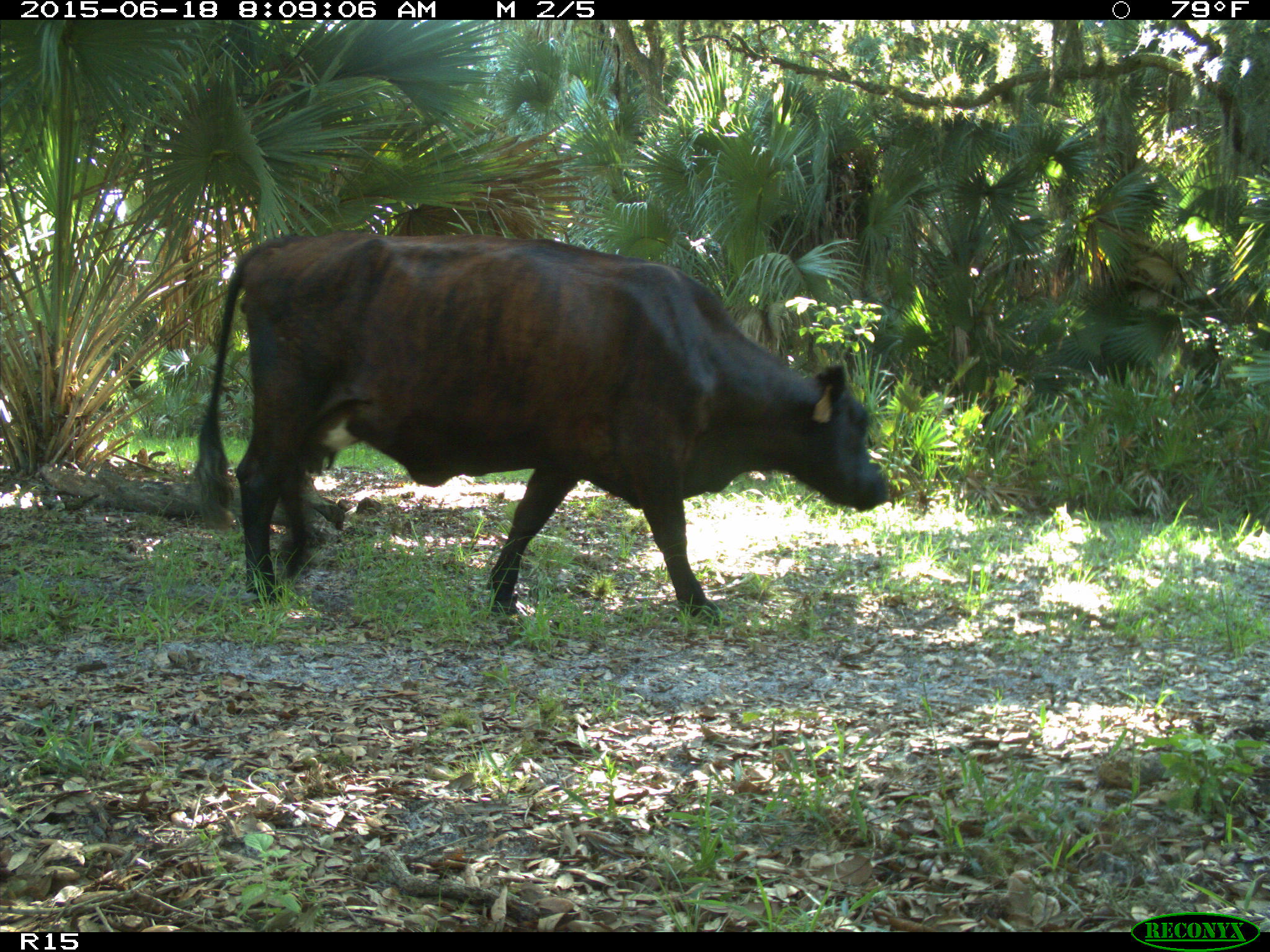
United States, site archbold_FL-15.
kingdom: Animalia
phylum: Chordata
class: Mammalia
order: Artiodactyla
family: Bovidae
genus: Bos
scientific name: Bos taurus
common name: domestic cow